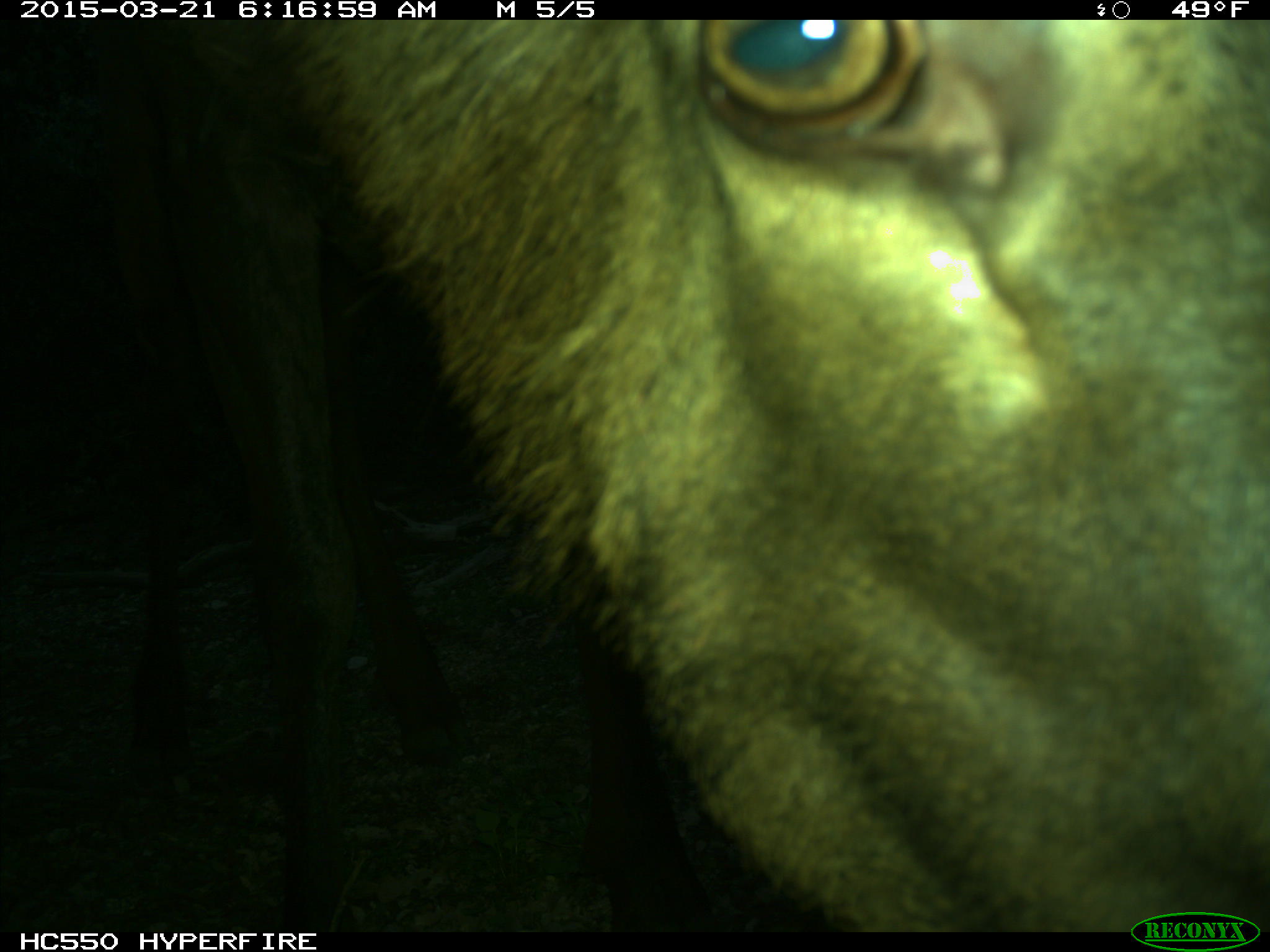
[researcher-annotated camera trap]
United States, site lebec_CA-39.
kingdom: Animalia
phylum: Chordata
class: Mammalia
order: Artiodactyla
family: Cervidae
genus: Cervus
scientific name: Cervus canadensis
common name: elk